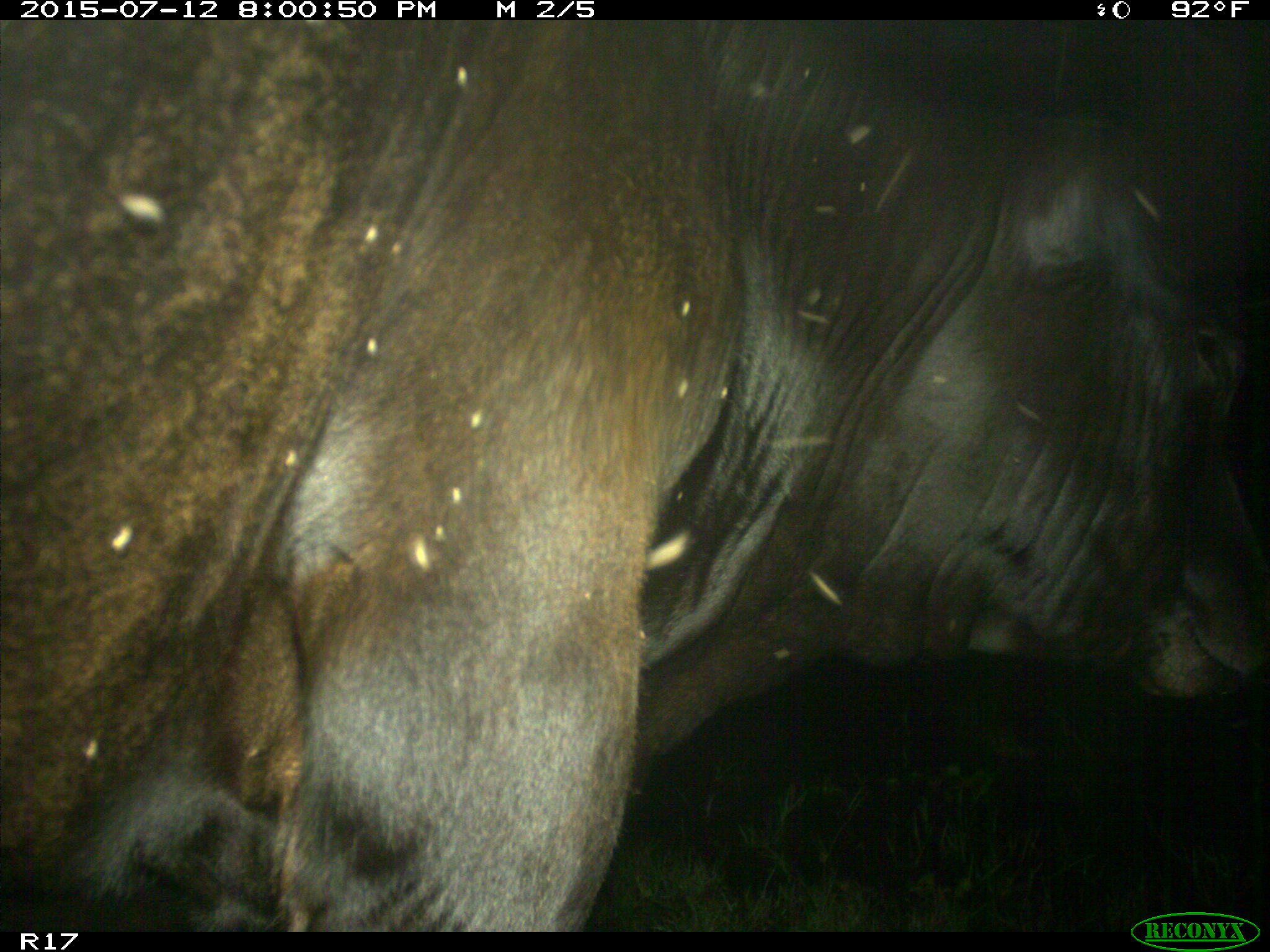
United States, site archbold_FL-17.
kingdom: Animalia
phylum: Chordata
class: Mammalia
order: Artiodactyla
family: Bovidae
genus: Bos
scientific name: Bos taurus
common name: domestic cow